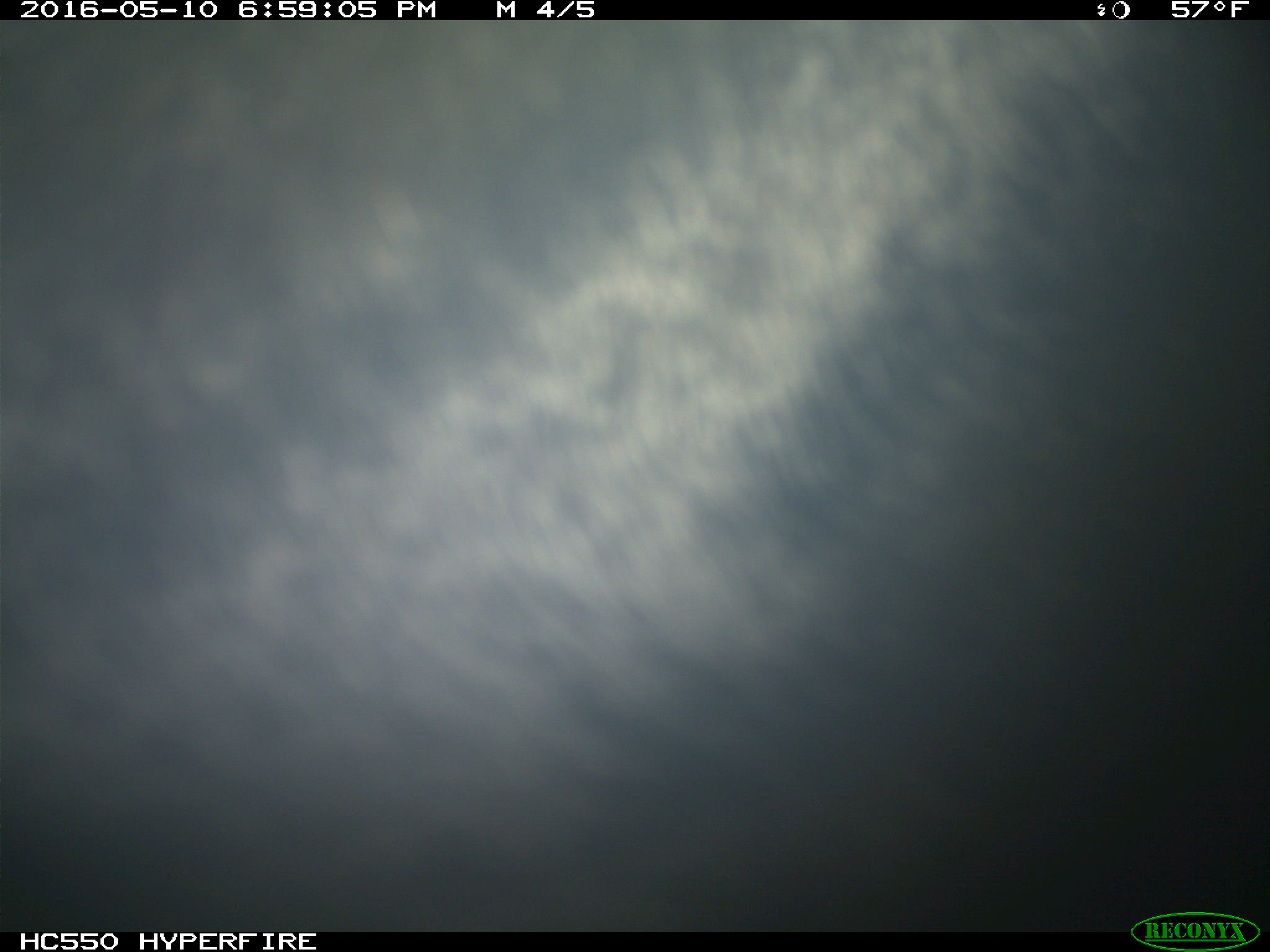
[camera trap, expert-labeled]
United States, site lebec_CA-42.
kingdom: Animalia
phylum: Chordata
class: Mammalia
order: Artiodactyla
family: Bovidae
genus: Bos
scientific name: Bos taurus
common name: domestic cow